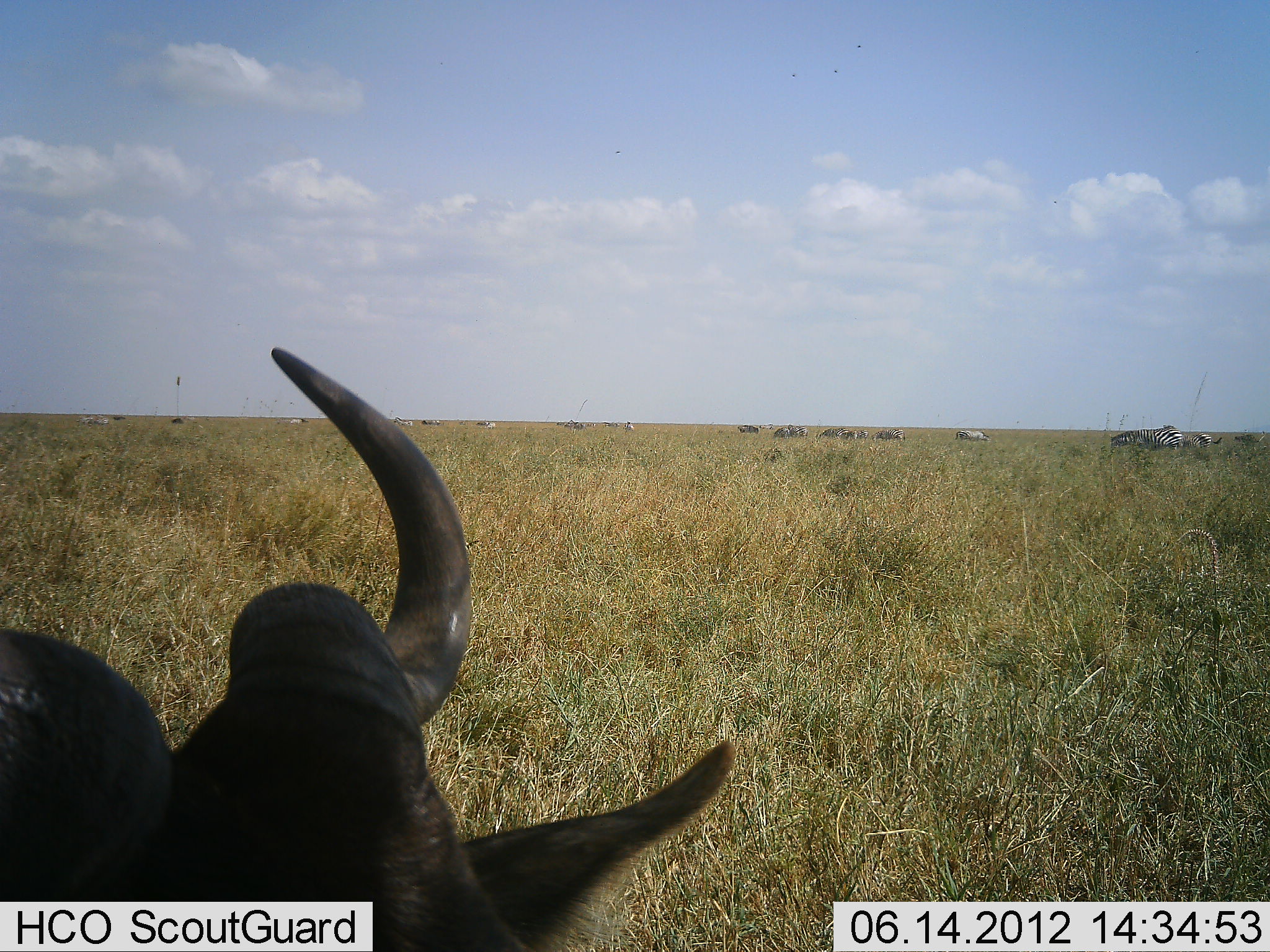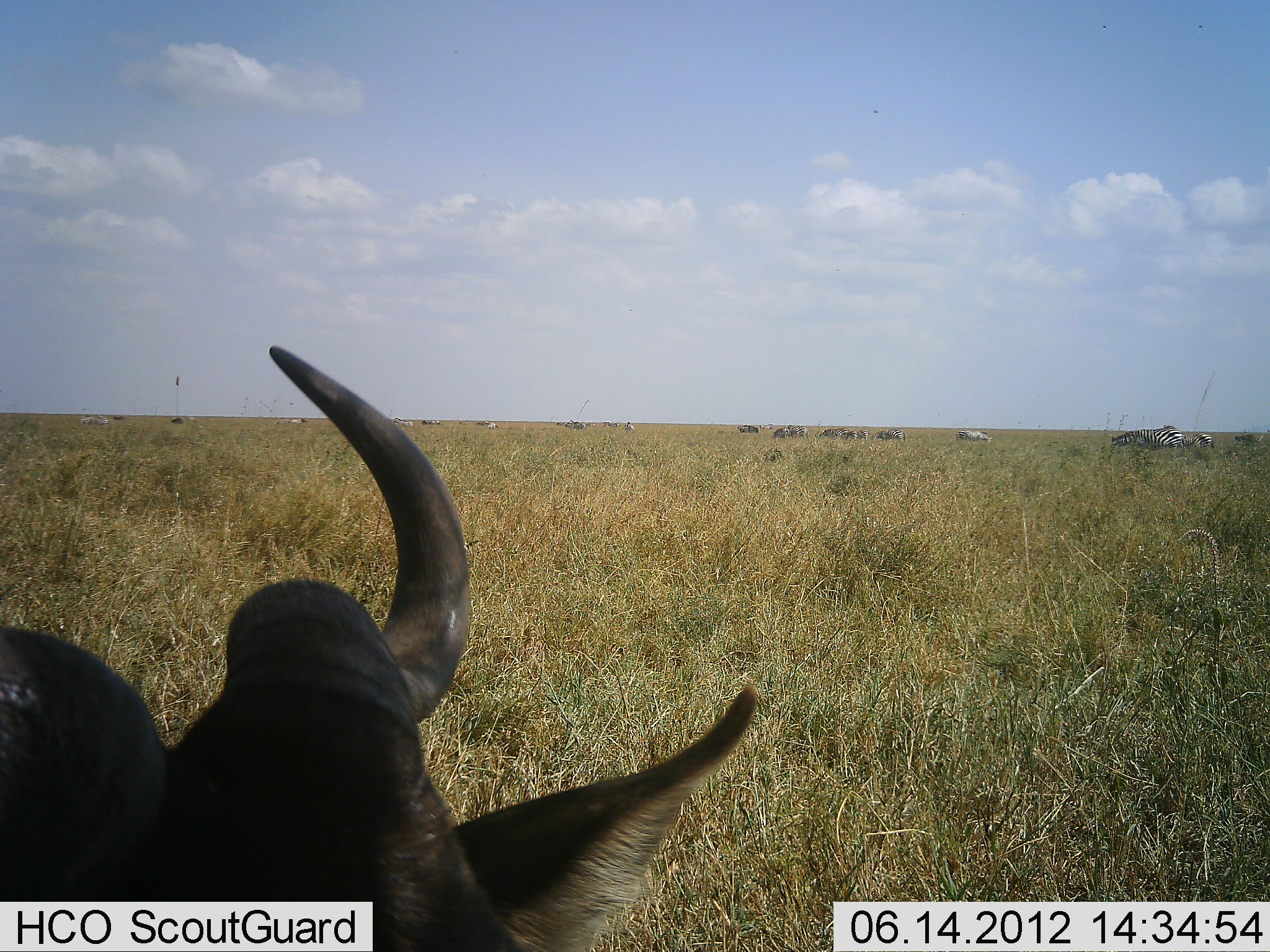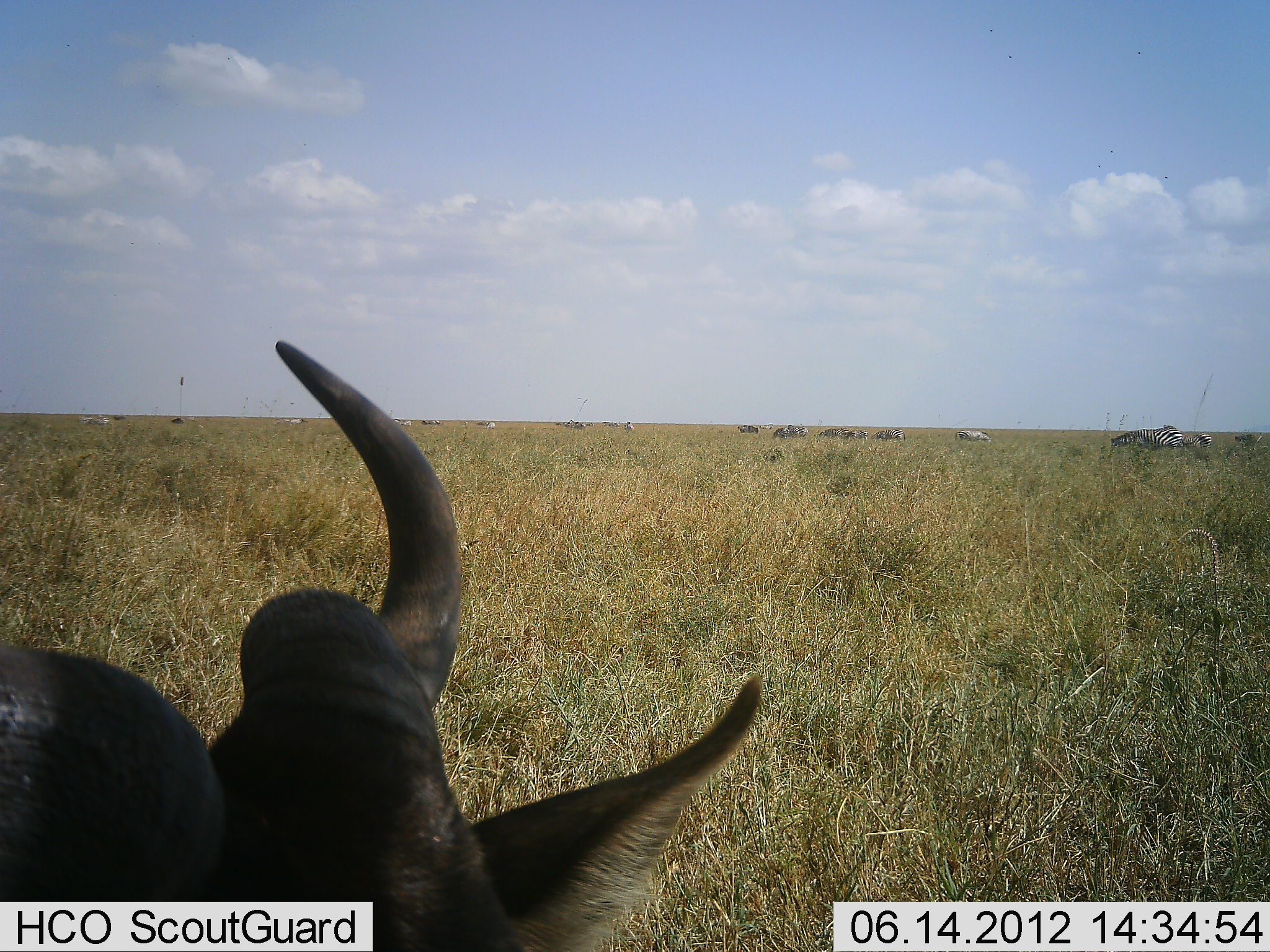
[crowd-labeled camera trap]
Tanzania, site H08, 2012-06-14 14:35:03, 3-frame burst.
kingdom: Animalia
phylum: Chordata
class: Mammalia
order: Artiodactyla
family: Bovidae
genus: Connochaetes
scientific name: Connochaetes taurinus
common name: blue wildebeest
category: wildebeest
Wildebeest (blue wildebeest) (Connochaetes taurinus), count 1. Behavior (volunteer vote fractions): standing 53%, resting 53%, moving 13%, interacting 0%. Young present (vote fraction): 0%. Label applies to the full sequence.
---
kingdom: Animalia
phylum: Chordata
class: Mammalia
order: Perissodactyla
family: Equidae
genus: Equus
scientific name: Equus quagga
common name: plains zebra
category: zebra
Zebra (plains zebra) (Equus quagga), count 11-50. Behavior (volunteer vote fractions): standing 70%, resting 0%, moving 10%, interacting 0%. Young present (vote fraction): 0%. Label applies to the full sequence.